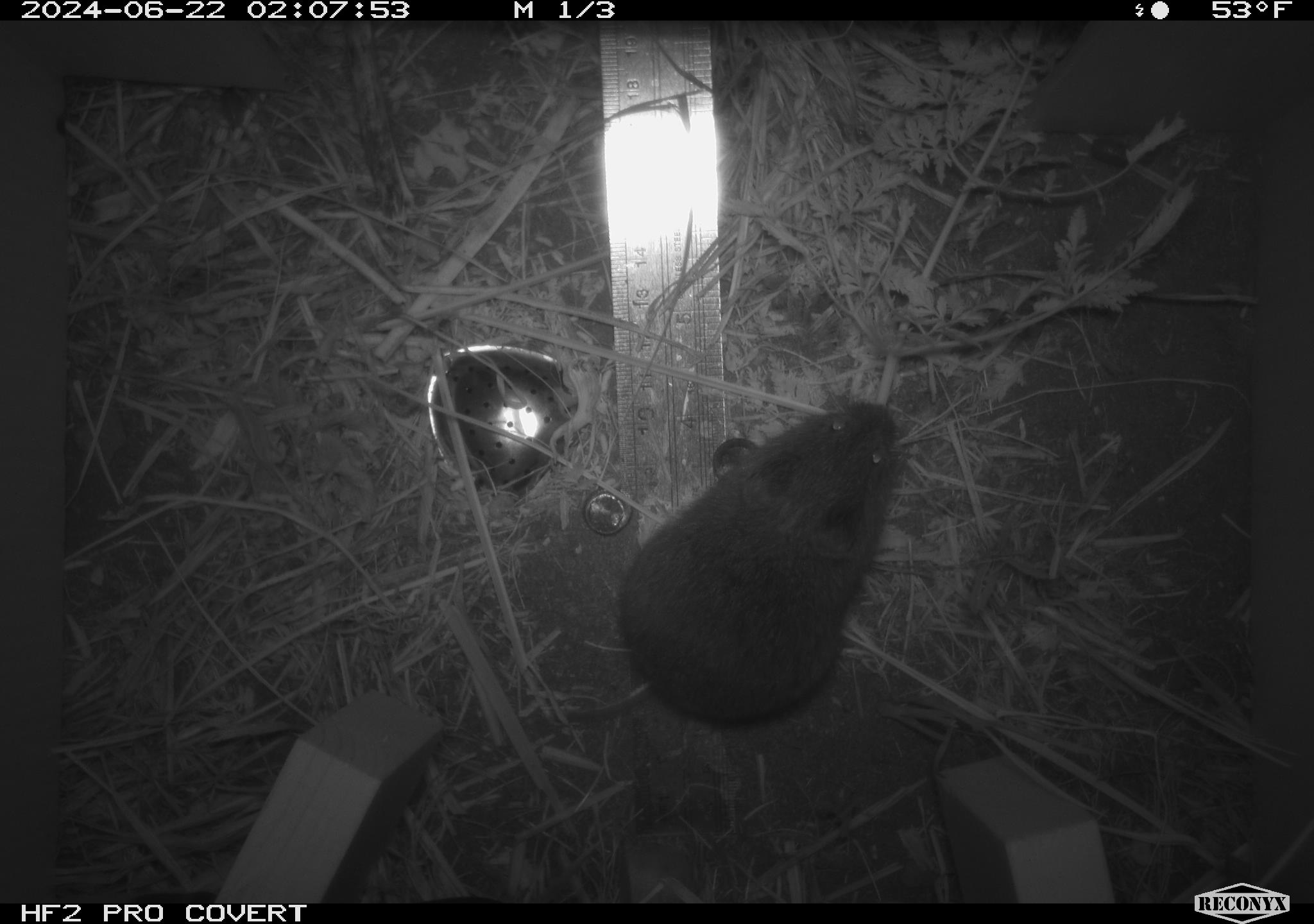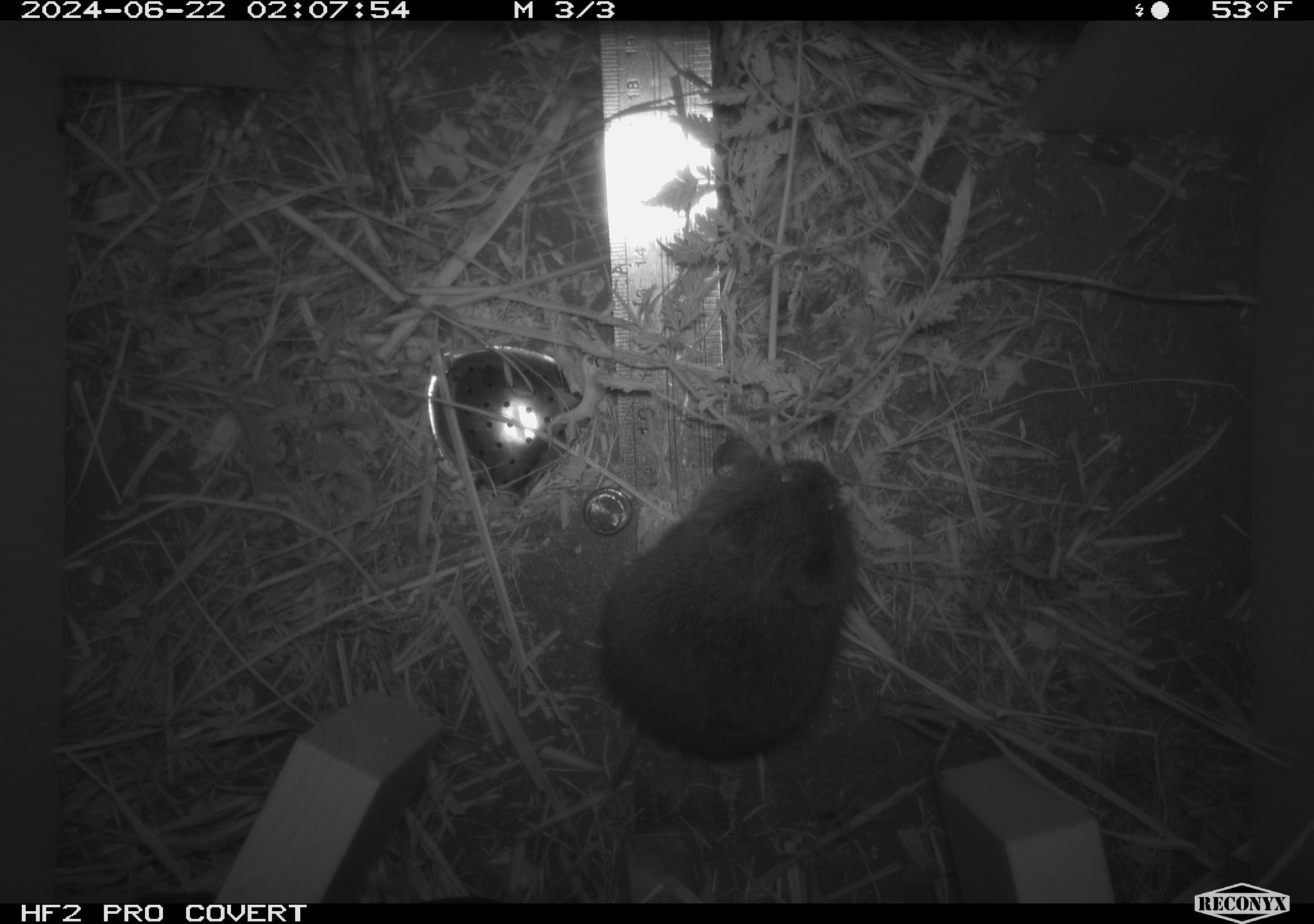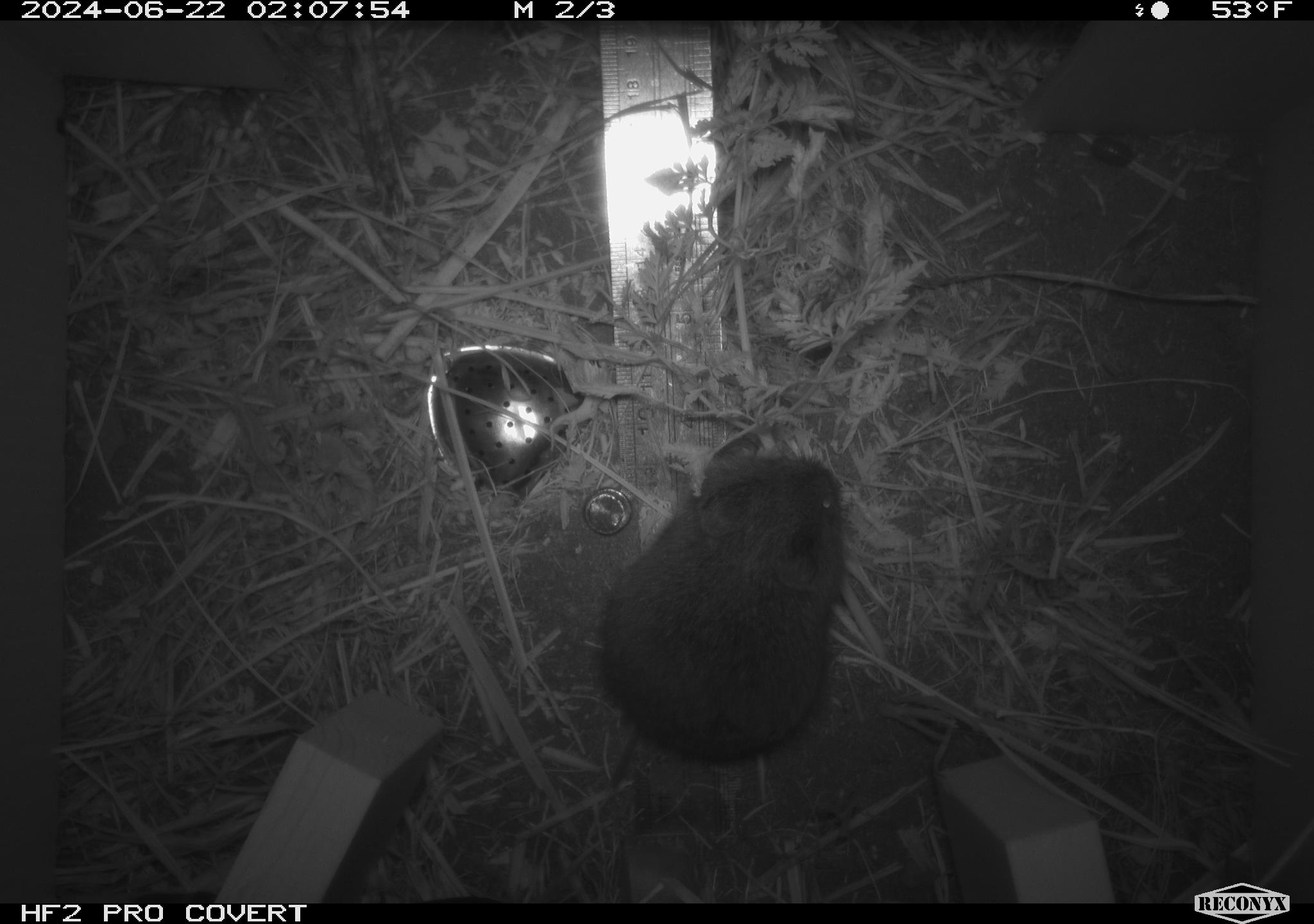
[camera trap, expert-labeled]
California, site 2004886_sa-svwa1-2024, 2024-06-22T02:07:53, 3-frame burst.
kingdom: Animalia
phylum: Chordata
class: Mammalia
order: Rodentia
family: Cricetidae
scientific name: Arvicolinae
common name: voles, lemmings, and muskrats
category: arvicolinae subfamily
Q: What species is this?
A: Arvicolinae subfamily (voles, lemmings, and muskrats) (Arvicolinae).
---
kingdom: Animalia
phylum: Arthropoda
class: Malacostraca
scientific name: Malacostraca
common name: amphipods, crabs, isopods, krill, lobsters and shrimps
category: malacostracan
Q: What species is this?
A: Malacostracan (amphipods, crabs, isopods, krill, lobsters and shrimps) (Malacostraca).